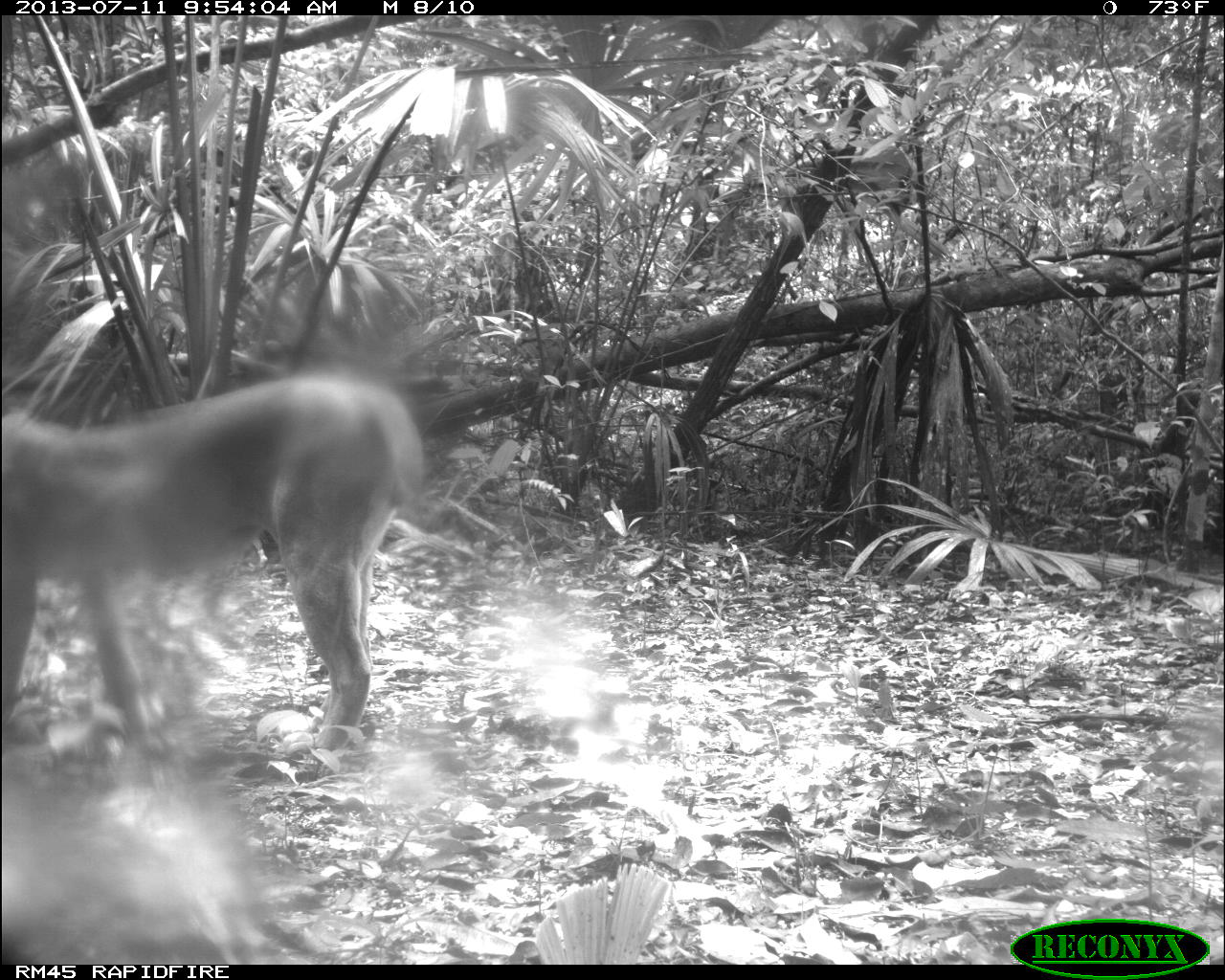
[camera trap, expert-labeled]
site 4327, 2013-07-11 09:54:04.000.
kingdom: Animalia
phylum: Chordata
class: Mammalia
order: Carnivora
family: Felidae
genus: Puma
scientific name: Puma concolor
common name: mountain lion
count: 1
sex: male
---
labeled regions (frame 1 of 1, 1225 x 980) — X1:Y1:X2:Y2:
puma concolor: 0:368:434:748